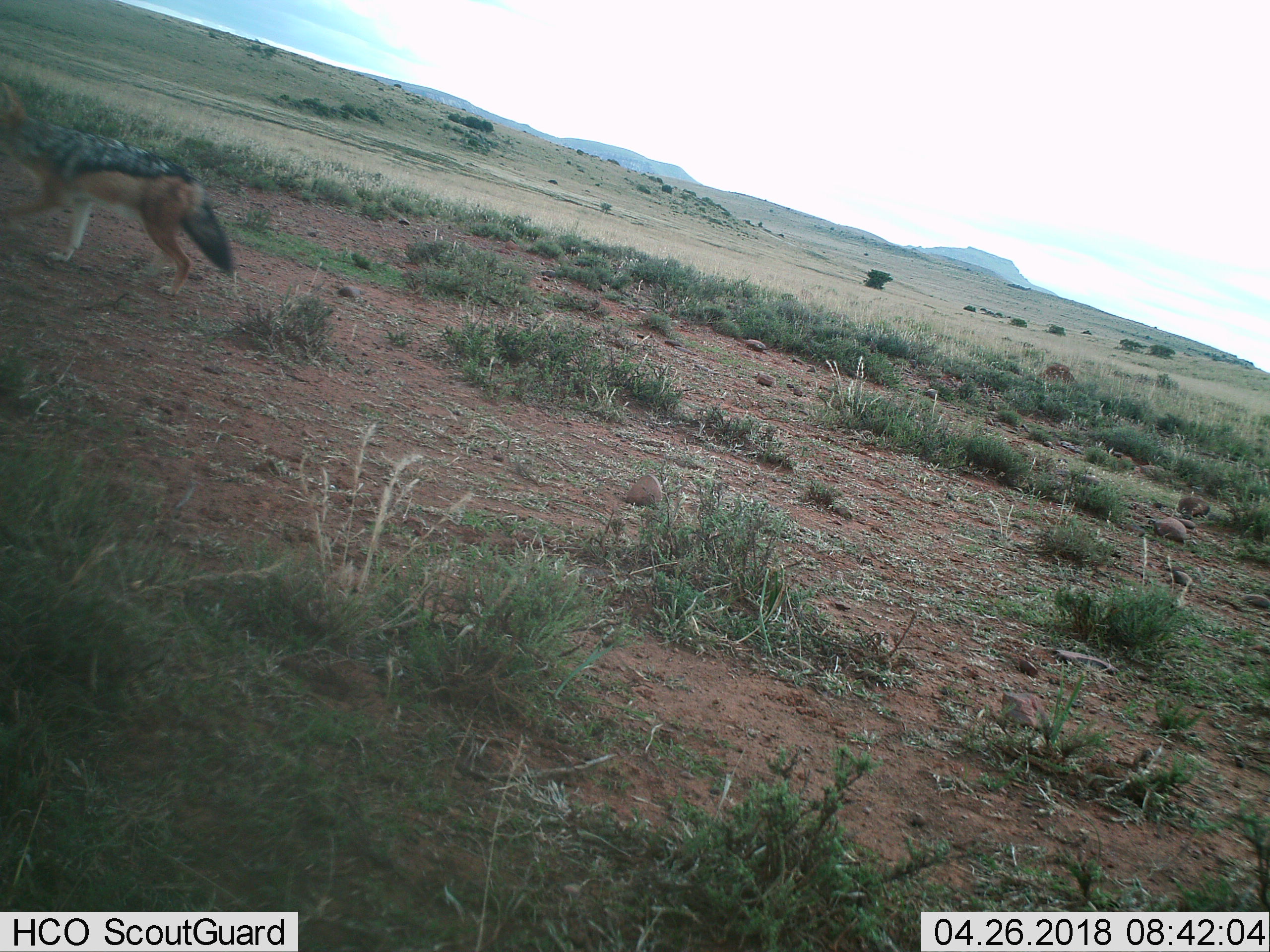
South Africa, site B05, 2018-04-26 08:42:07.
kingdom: Animalia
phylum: Chordata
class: Mammalia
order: Carnivora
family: Canidae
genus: Lupulella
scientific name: Lupulella mesomelas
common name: black-backed jackal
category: jackalblackbacked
Jackalblackbacked (black-backed jackal) (Lupulella mesomelas), count 1. Behavior (volunteer vote fractions): standing 0%, resting 0%, moving 100%, interacting 0%. Young present (vote fraction): 0%. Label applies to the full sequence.